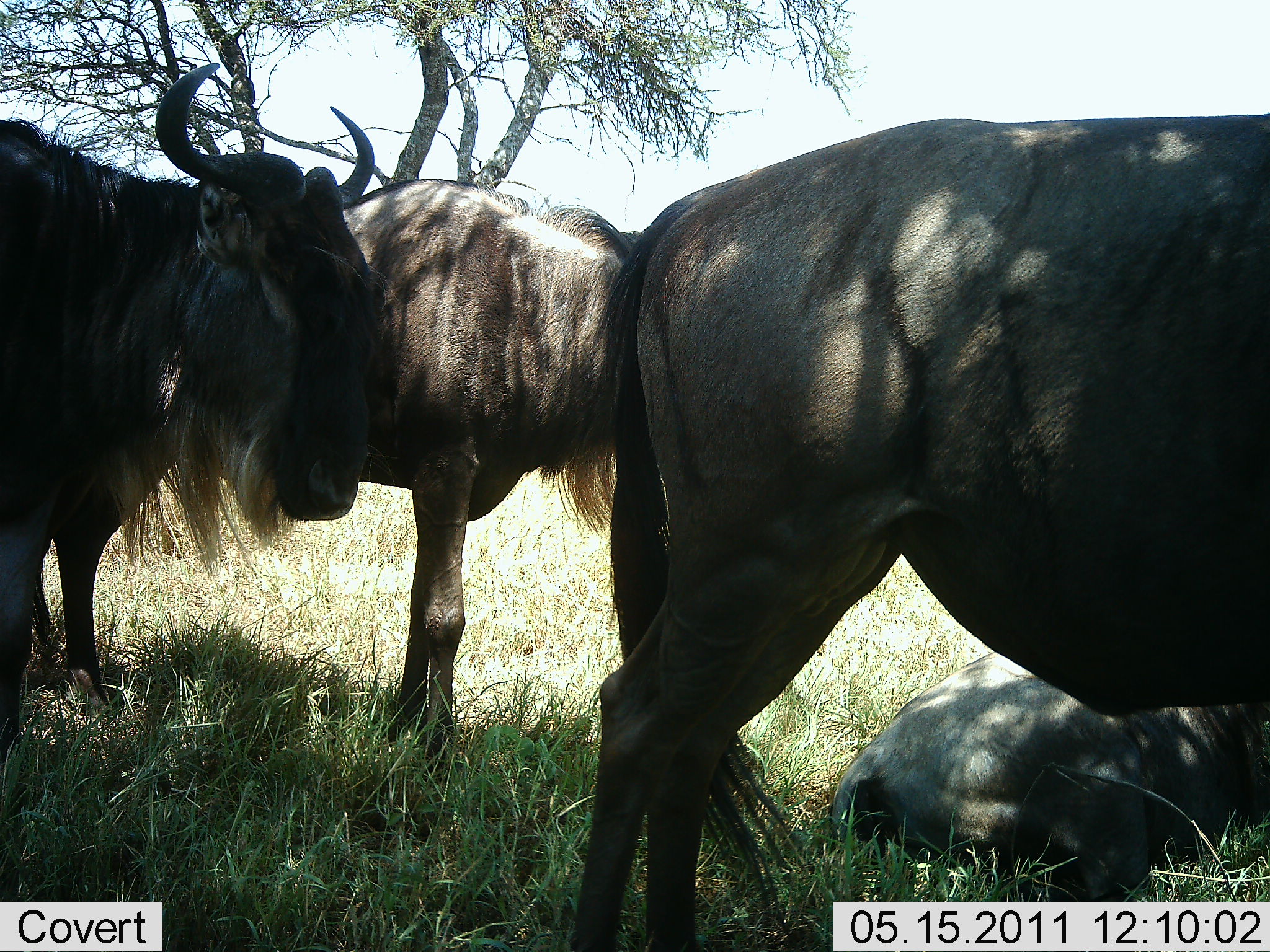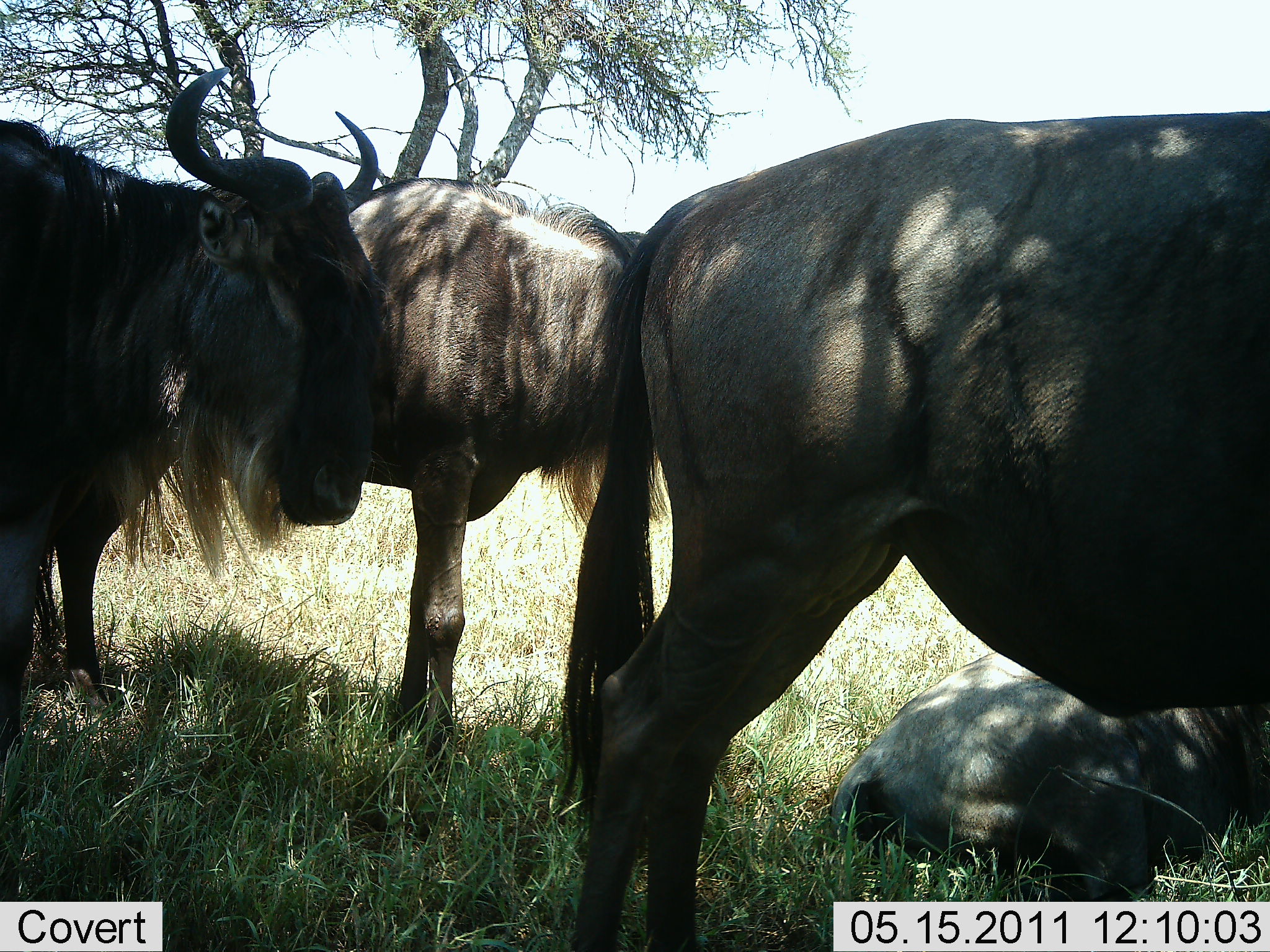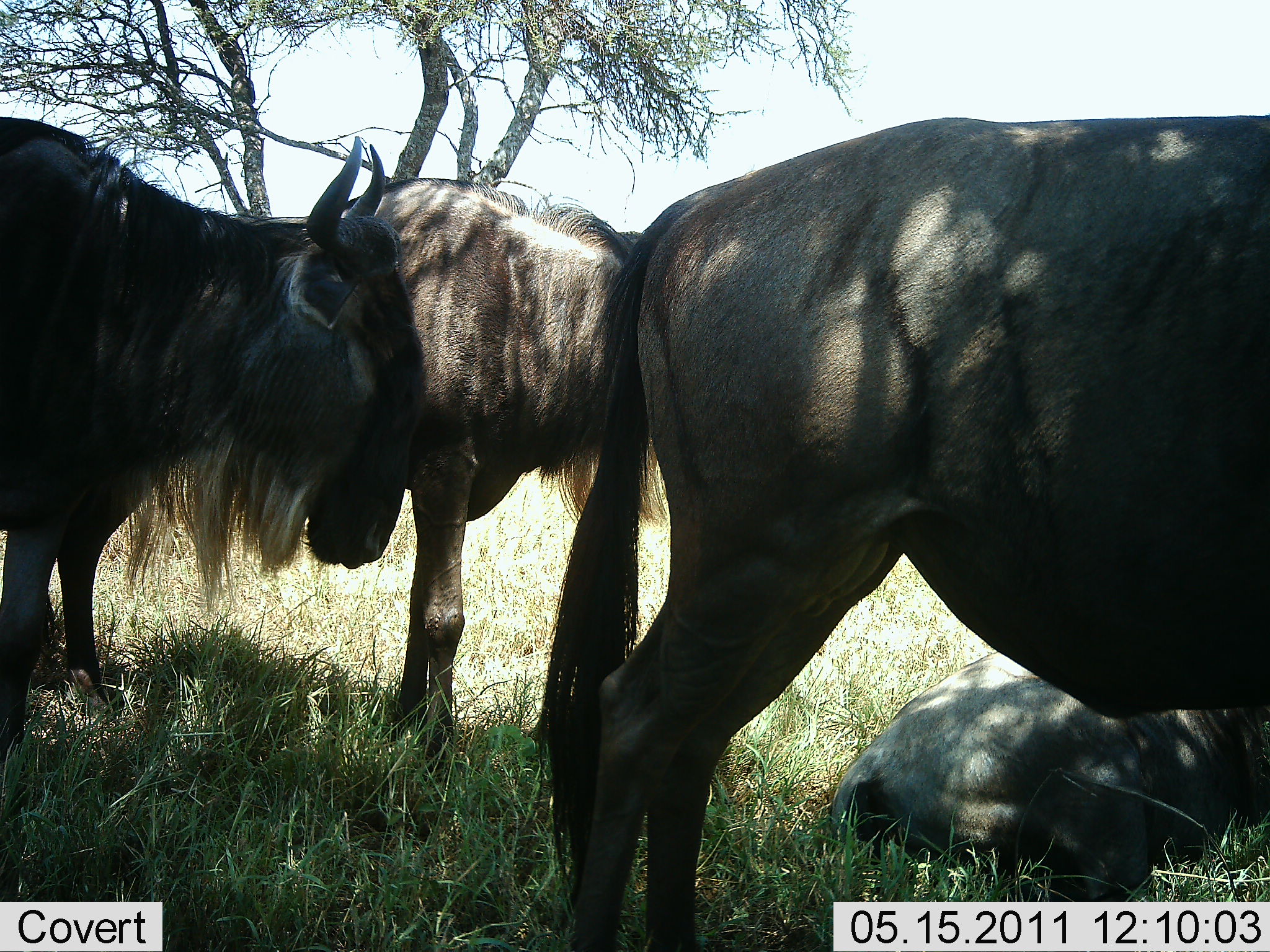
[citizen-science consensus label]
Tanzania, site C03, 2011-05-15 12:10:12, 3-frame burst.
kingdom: Animalia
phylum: Chordata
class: Mammalia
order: Artiodactyla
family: Bovidae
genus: Connochaetes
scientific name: Connochaetes taurinus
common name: blue wildebeest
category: wildebeest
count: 4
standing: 92%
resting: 85%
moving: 0%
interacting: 8%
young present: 0%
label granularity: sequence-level